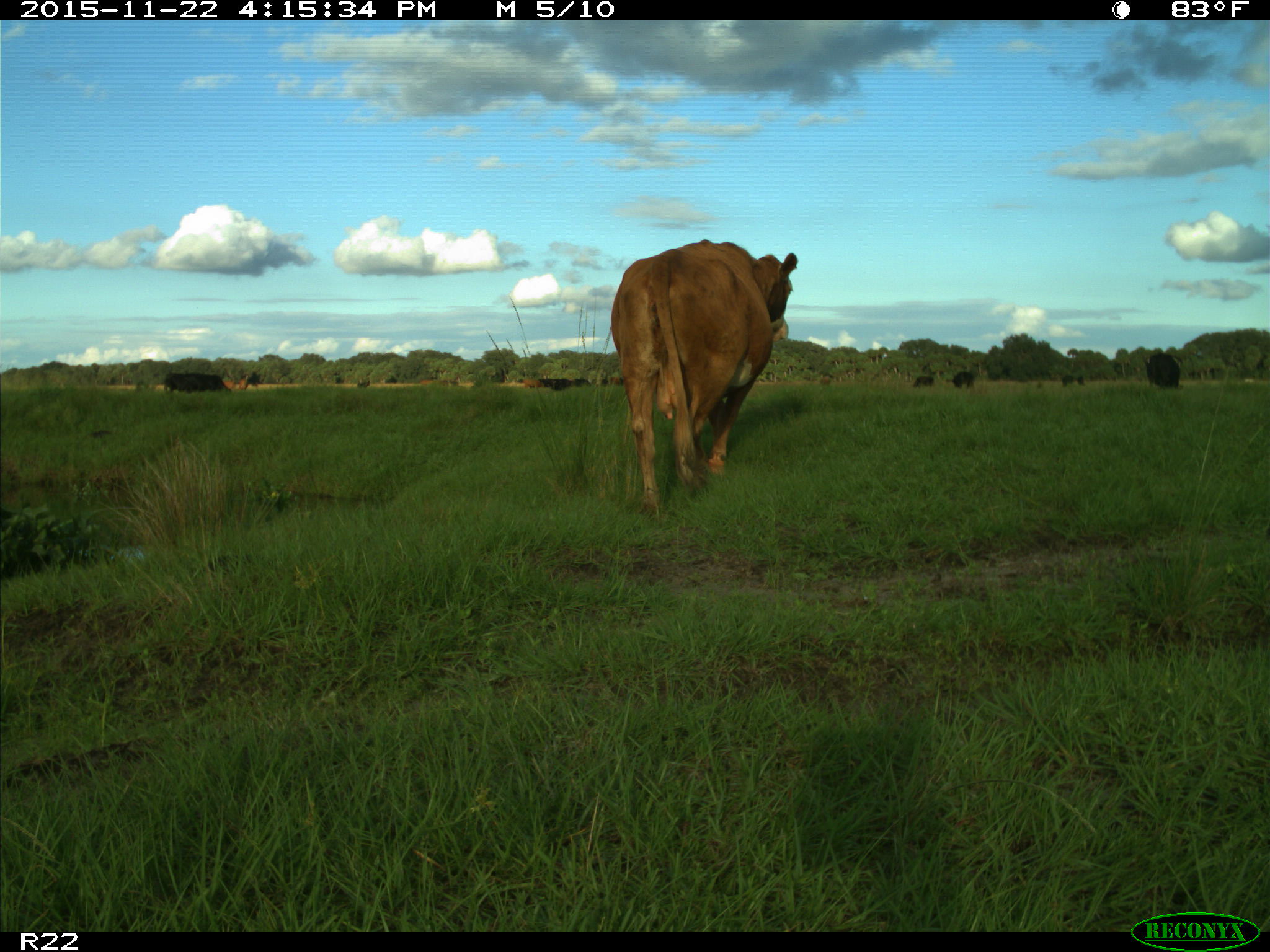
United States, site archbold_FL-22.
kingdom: Animalia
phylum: Chordata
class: Mammalia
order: Artiodactyla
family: Bovidae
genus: Bos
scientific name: Bos taurus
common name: domestic cow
Bos taurus (domestic cow).